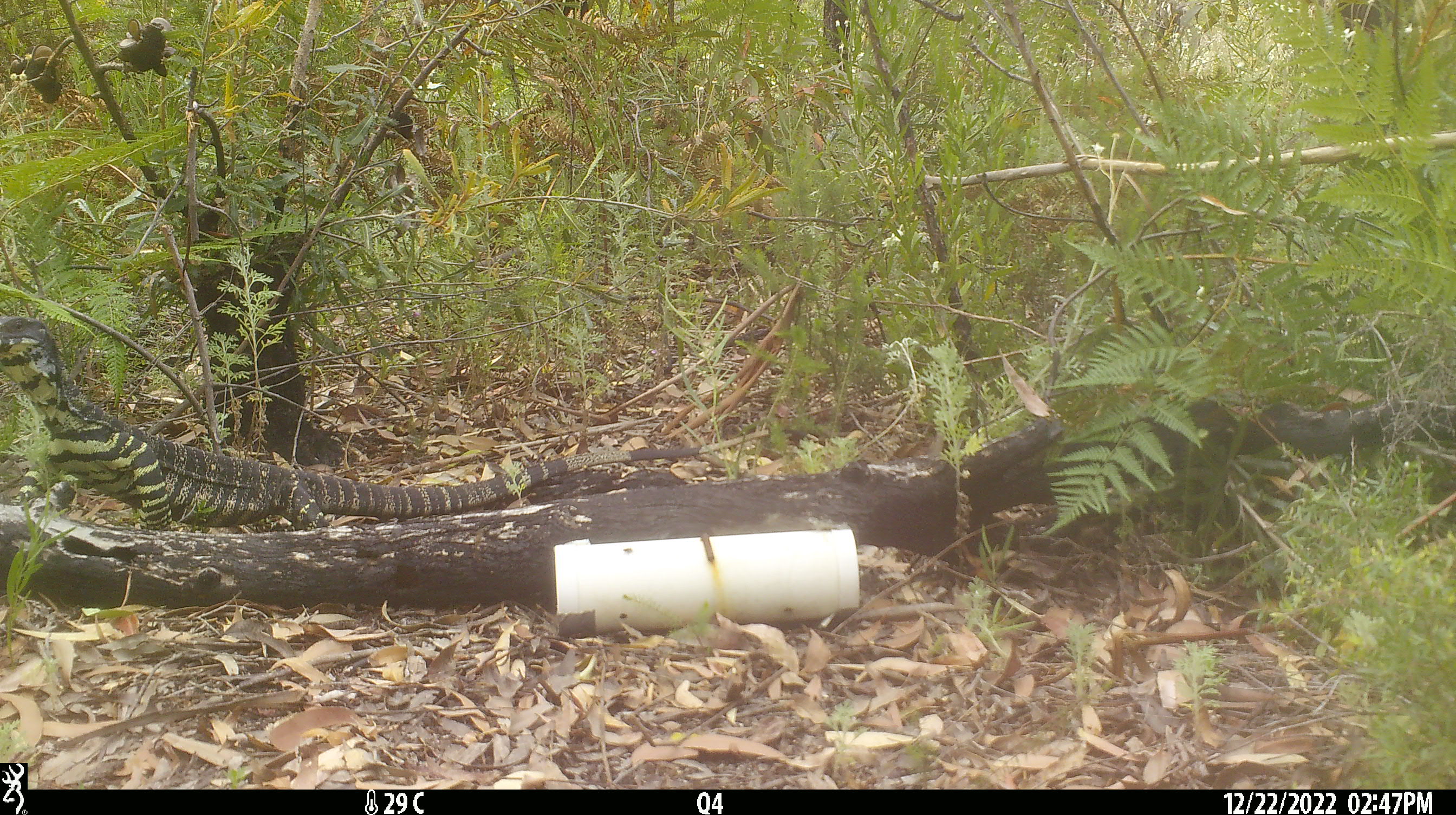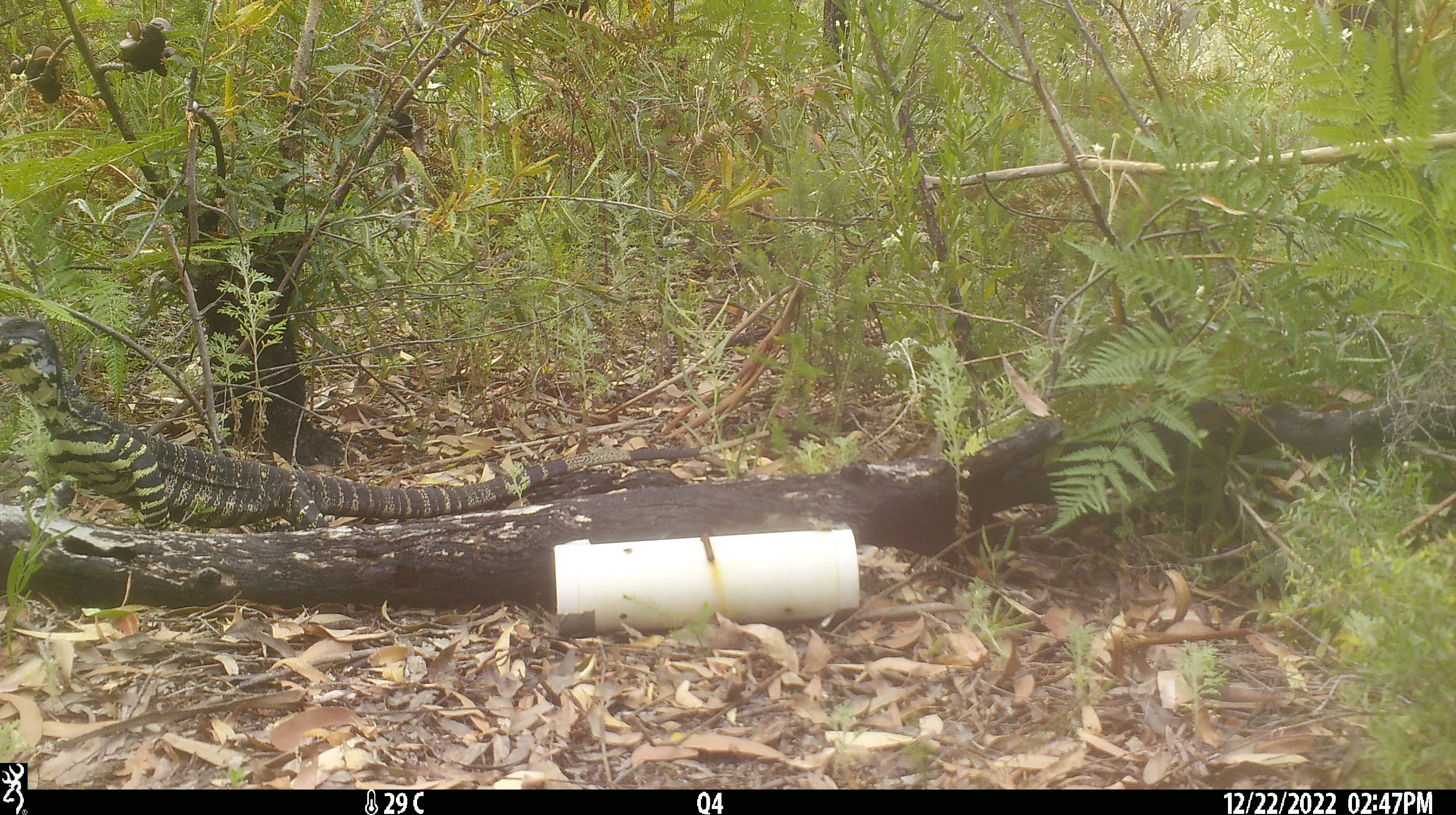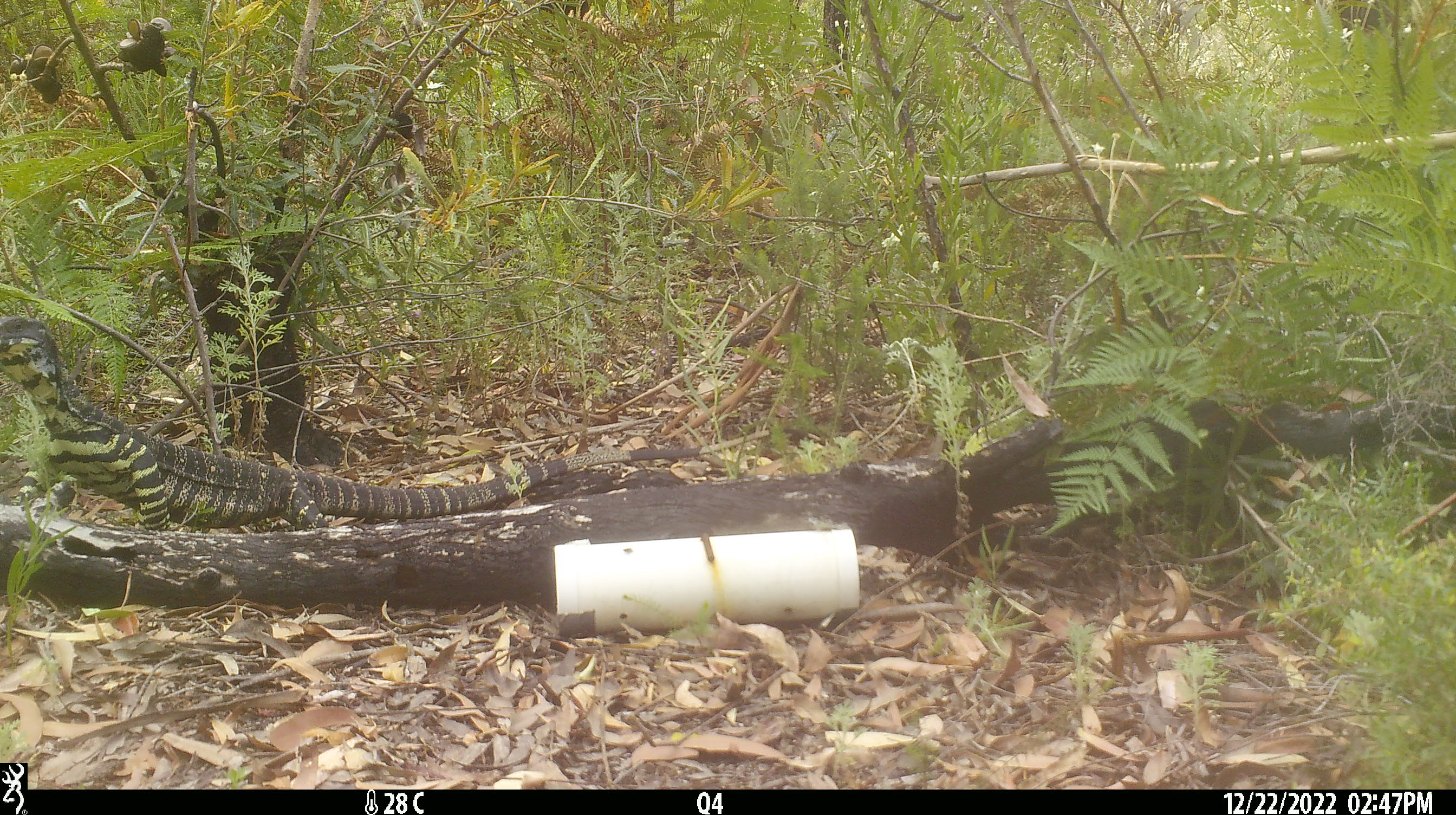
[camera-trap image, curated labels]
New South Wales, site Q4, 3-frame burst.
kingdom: Animalia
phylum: Chordata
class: Reptilia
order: Squamata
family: Varanidae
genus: Varanus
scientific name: Varanus varius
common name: lace monitor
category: goanna